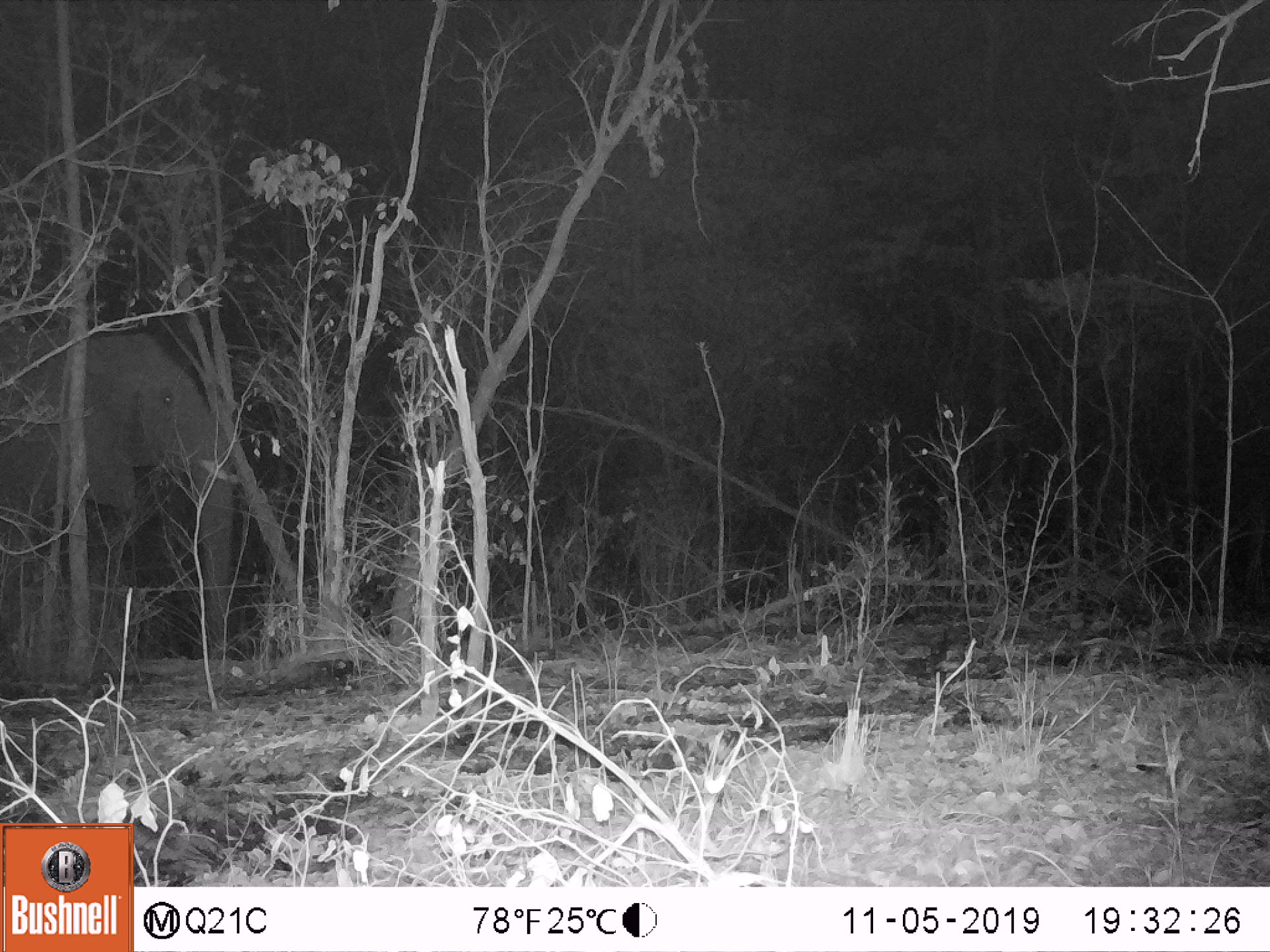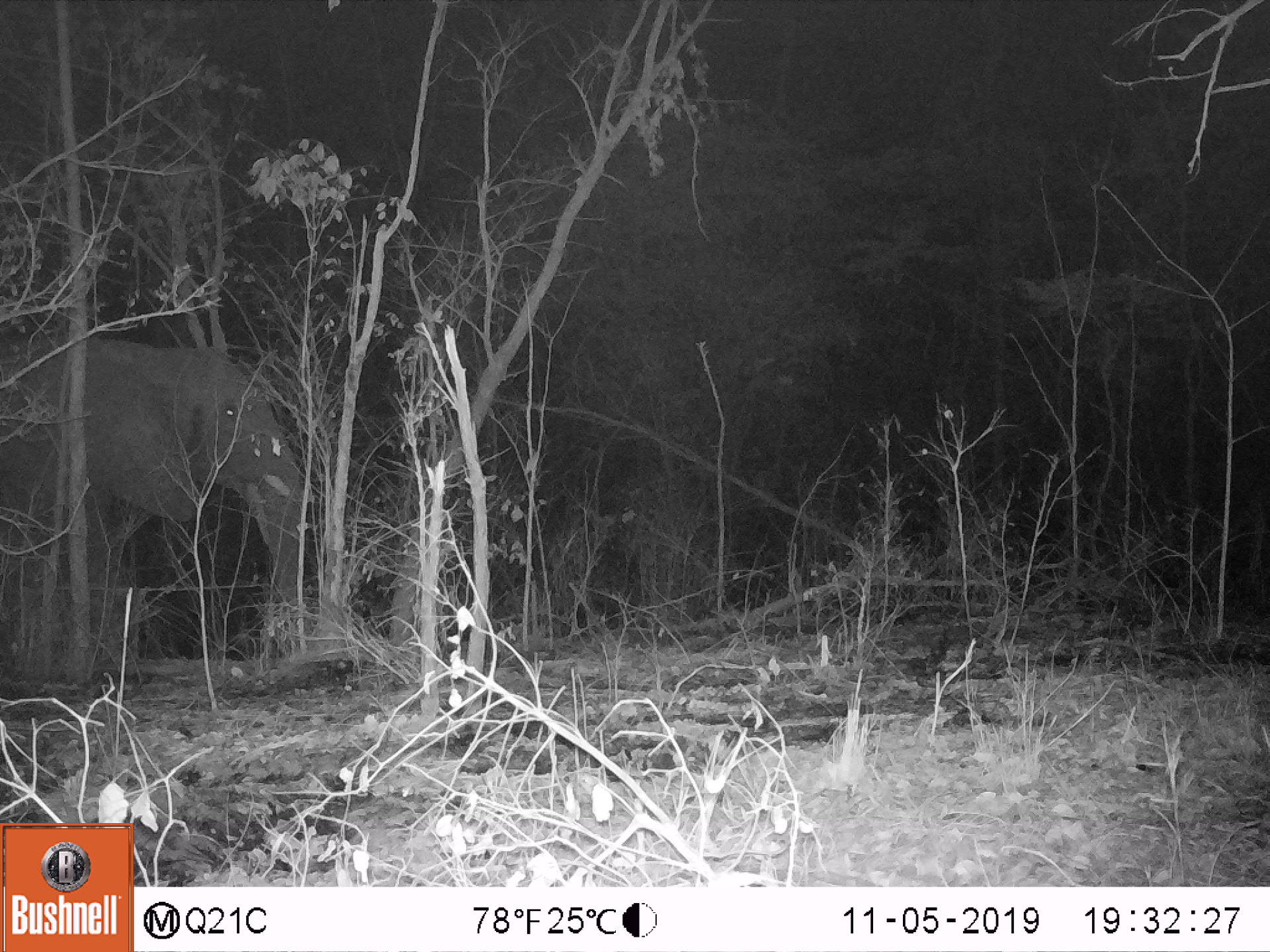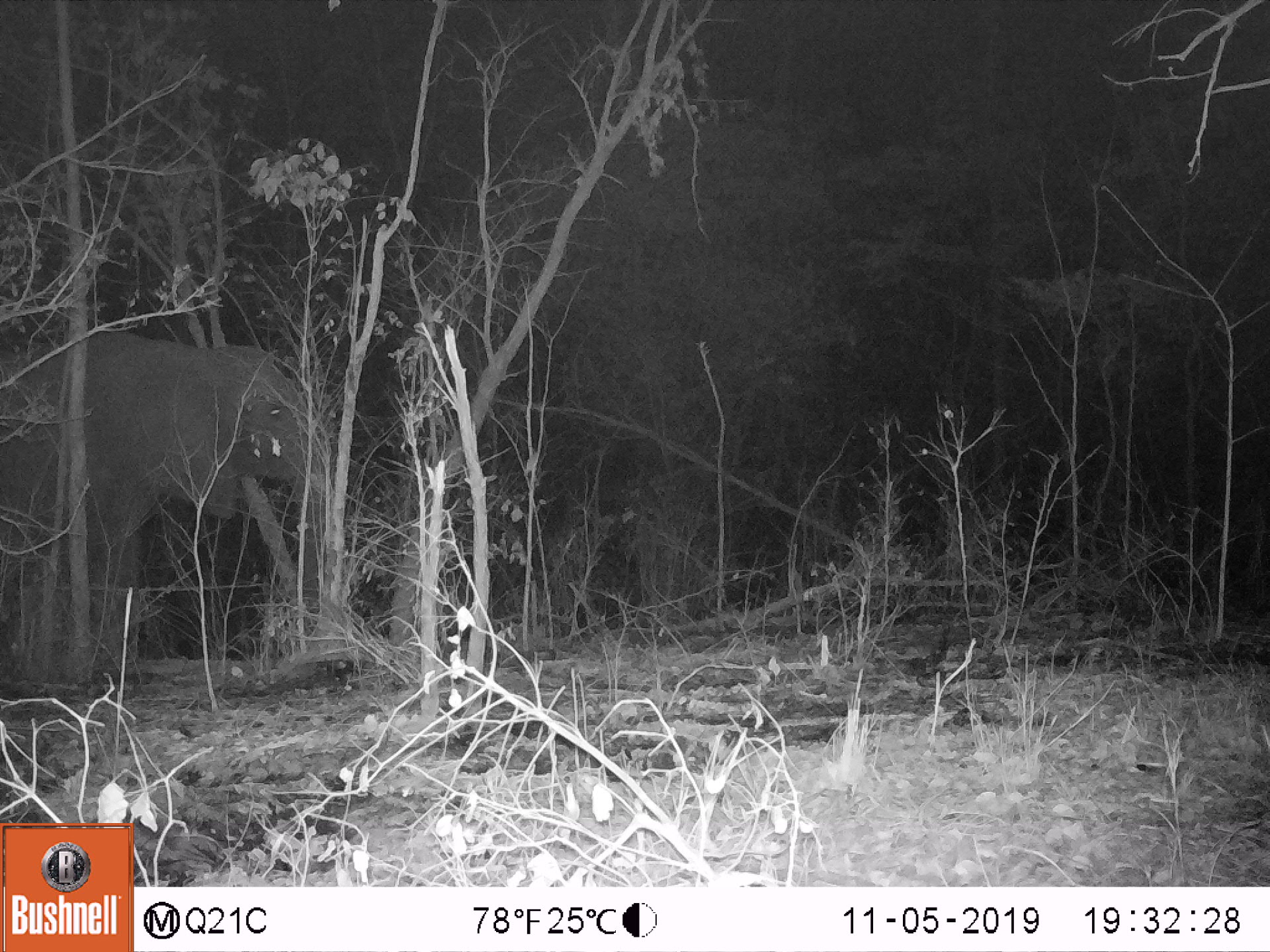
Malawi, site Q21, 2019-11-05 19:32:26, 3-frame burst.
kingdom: Animalia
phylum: Chordata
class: Mammalia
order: Proboscidea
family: Elephantidae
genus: Loxodonta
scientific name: Loxodonta africana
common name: african savanna elephant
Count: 1.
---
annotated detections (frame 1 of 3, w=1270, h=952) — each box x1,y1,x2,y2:
african savanna elephant: 0,313,245,677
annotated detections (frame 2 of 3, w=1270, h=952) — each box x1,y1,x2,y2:
african savanna elephant: 1,316,323,684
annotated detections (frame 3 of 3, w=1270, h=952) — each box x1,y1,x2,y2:
african savanna elephant: 0,306,371,687